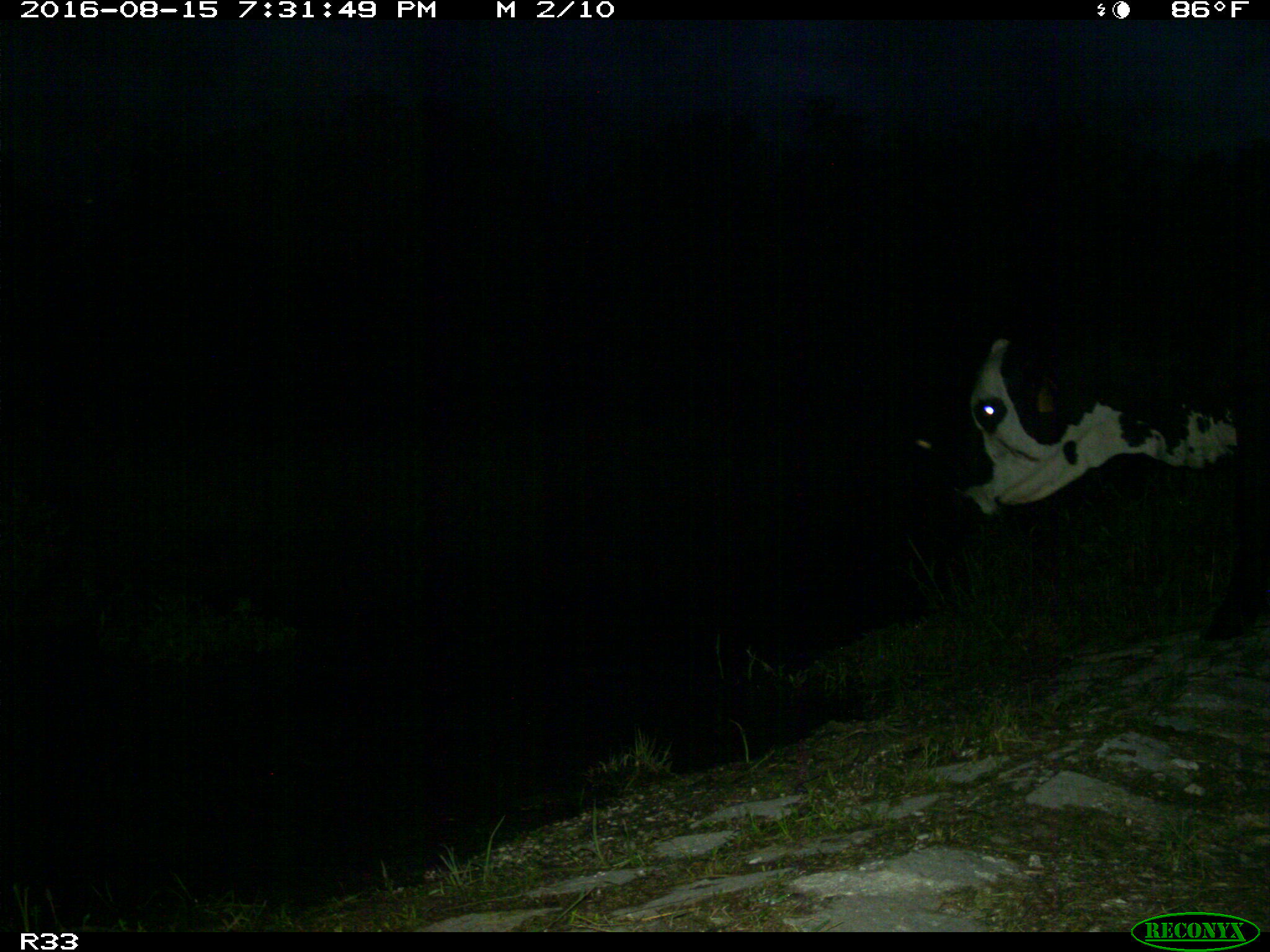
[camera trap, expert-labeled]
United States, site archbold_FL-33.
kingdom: Animalia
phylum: Chordata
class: Mammalia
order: Artiodactyla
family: Bovidae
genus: Bos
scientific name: Bos taurus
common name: domestic cow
Bos taurus (domestic cow).